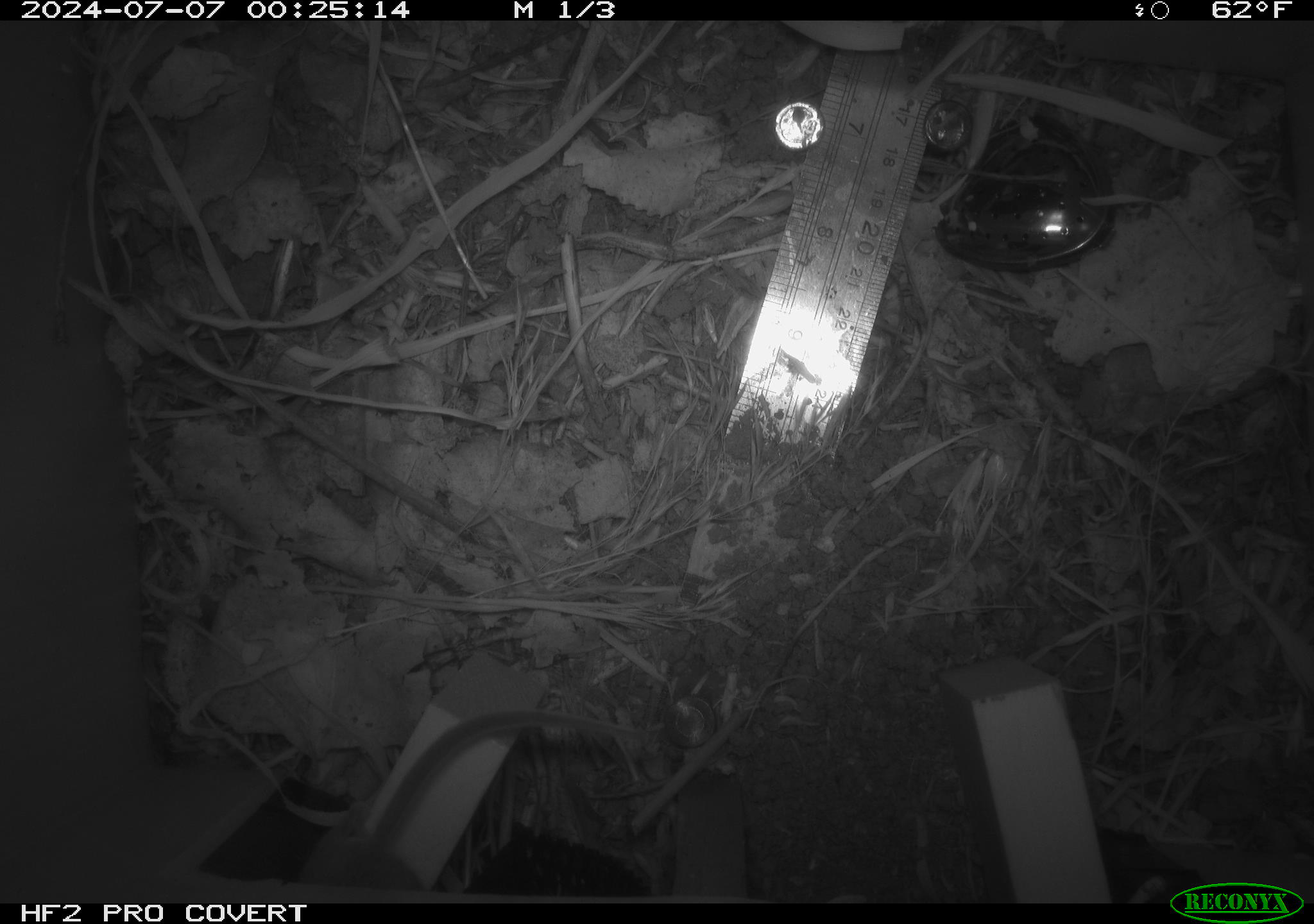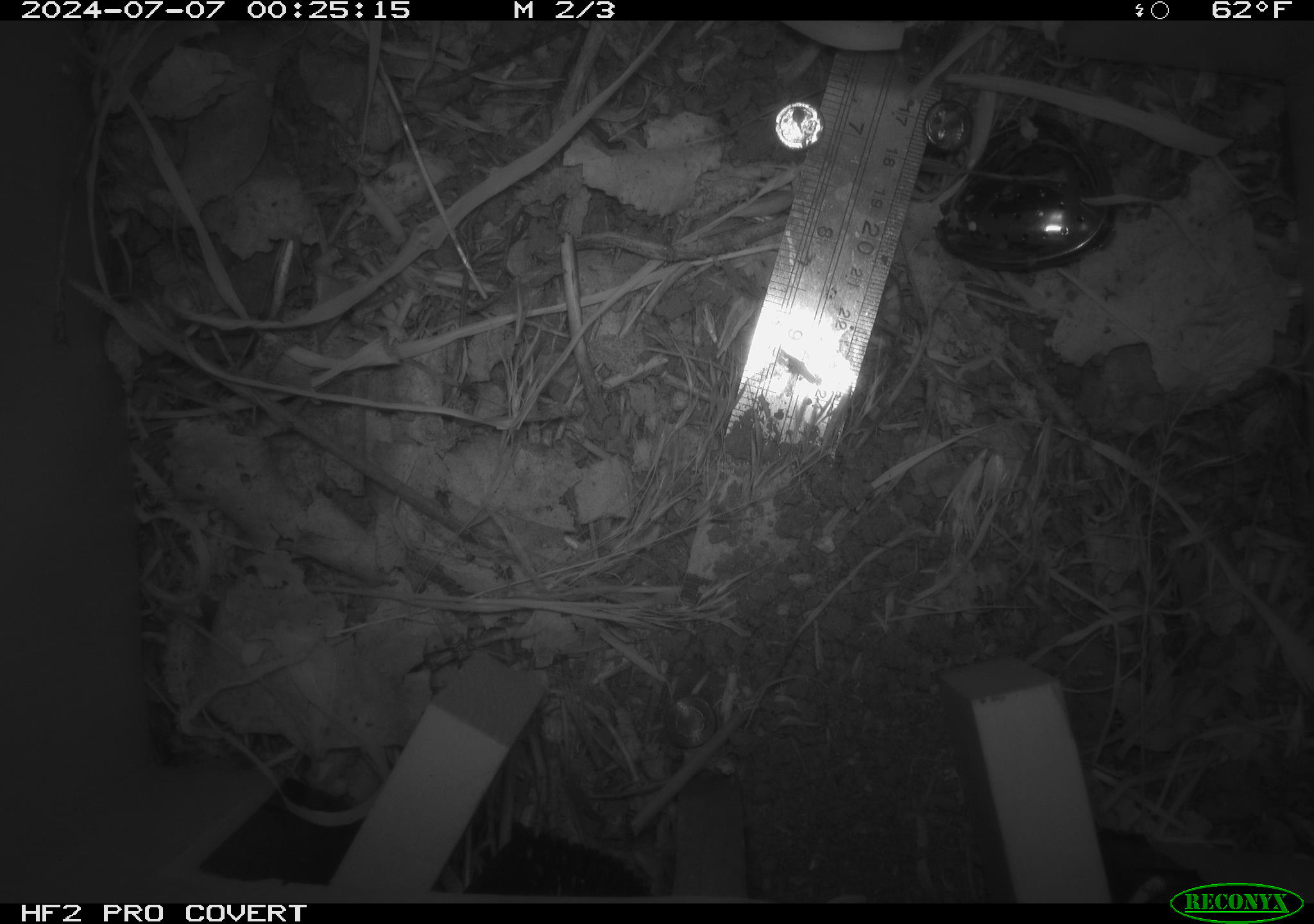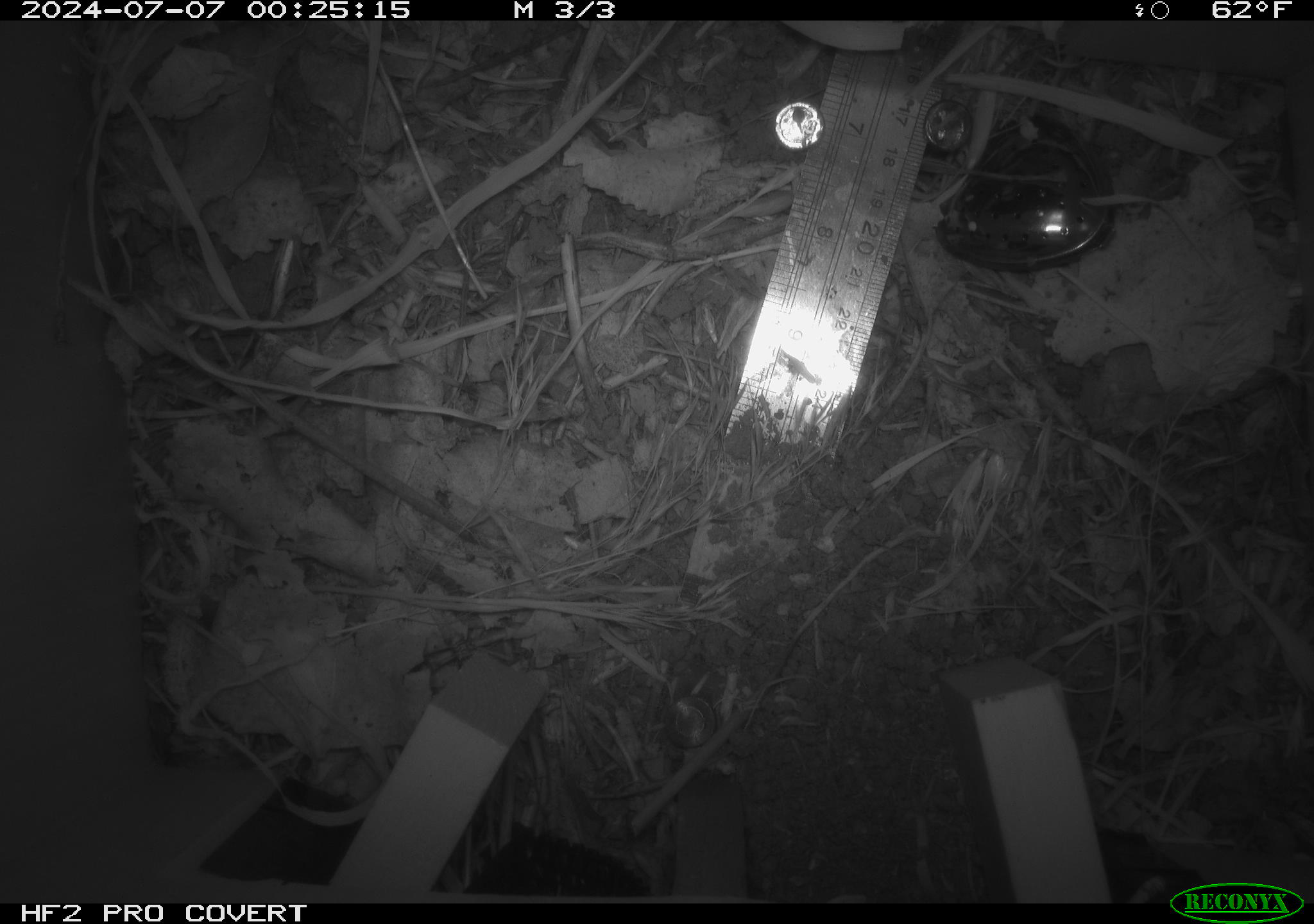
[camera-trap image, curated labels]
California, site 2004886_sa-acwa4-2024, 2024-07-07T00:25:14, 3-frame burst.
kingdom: Animalia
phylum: Chordata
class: Mammalia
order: Rodentia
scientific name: Rodentia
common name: mouse species